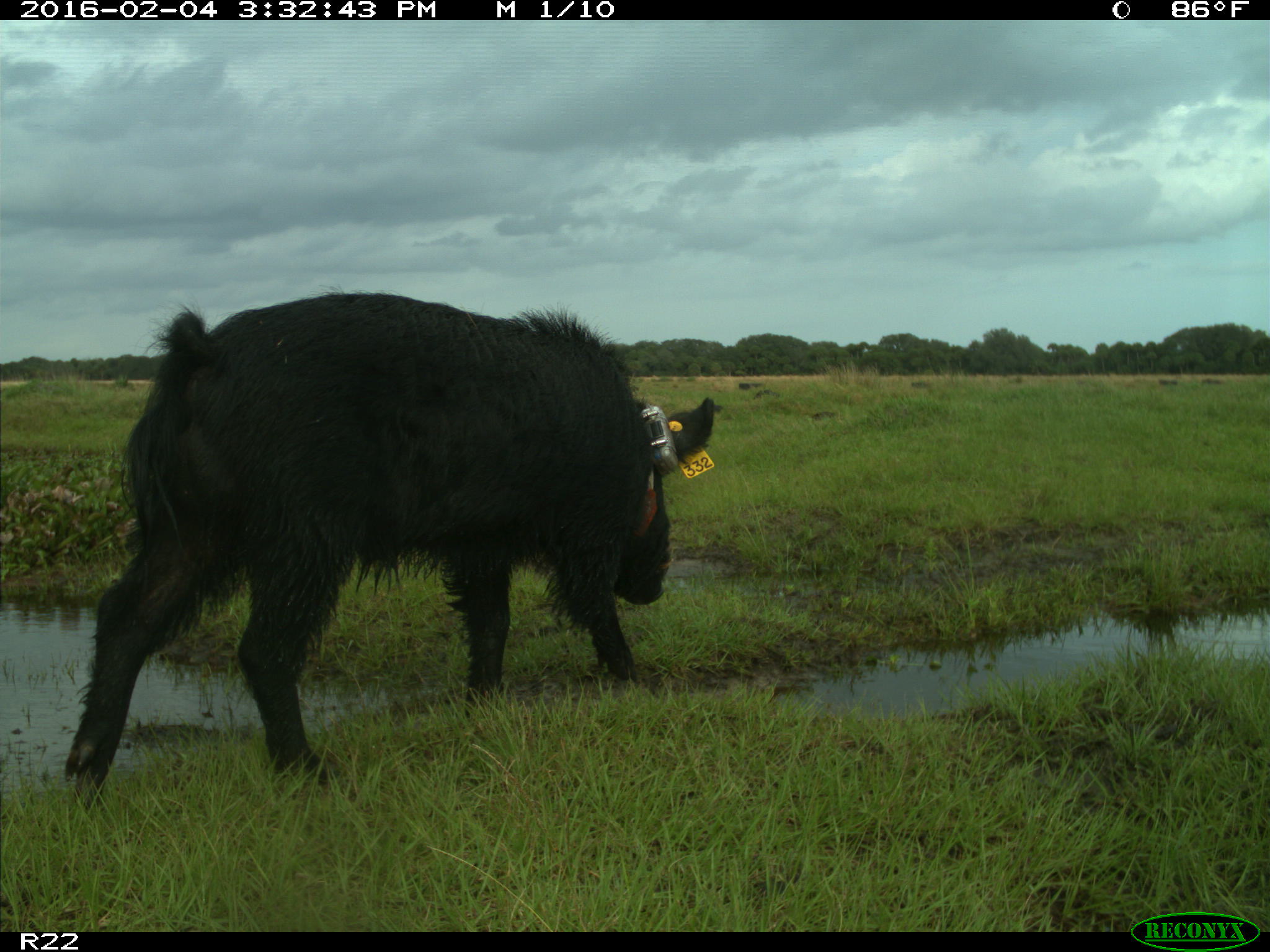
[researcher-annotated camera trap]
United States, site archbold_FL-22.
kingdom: Animalia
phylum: Chordata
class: Mammalia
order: Artiodactyla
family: Suidae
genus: Sus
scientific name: Sus scrofa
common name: wild boar